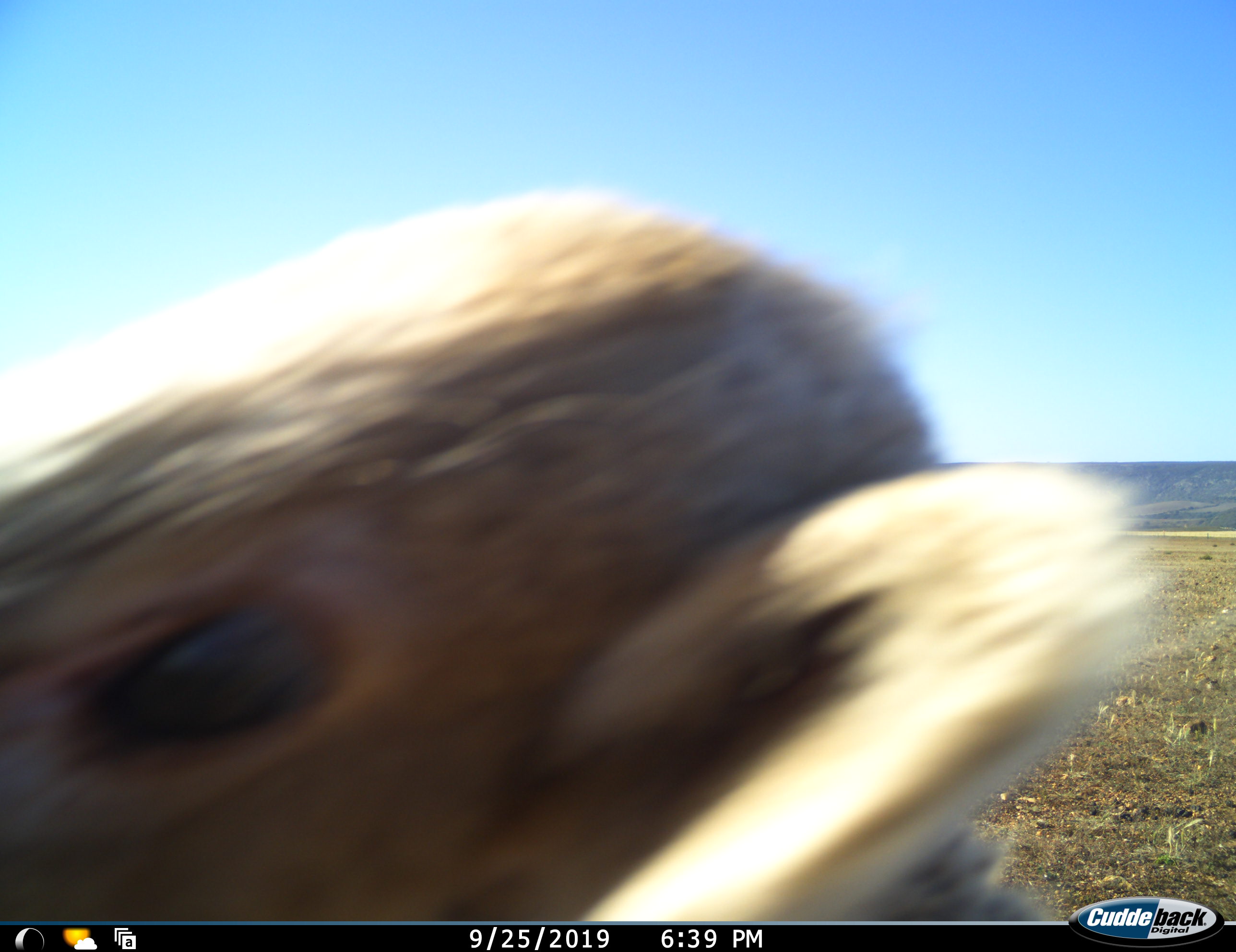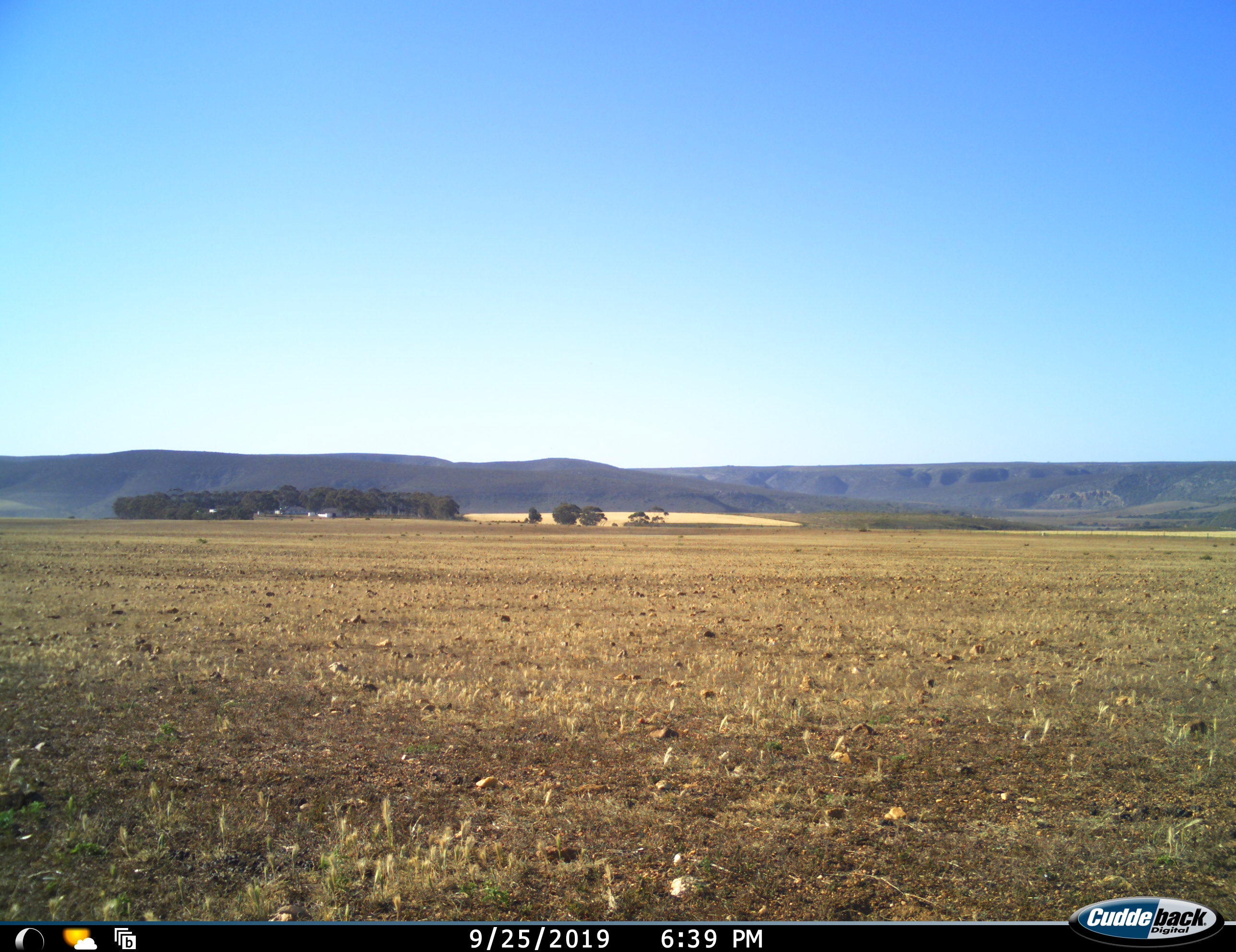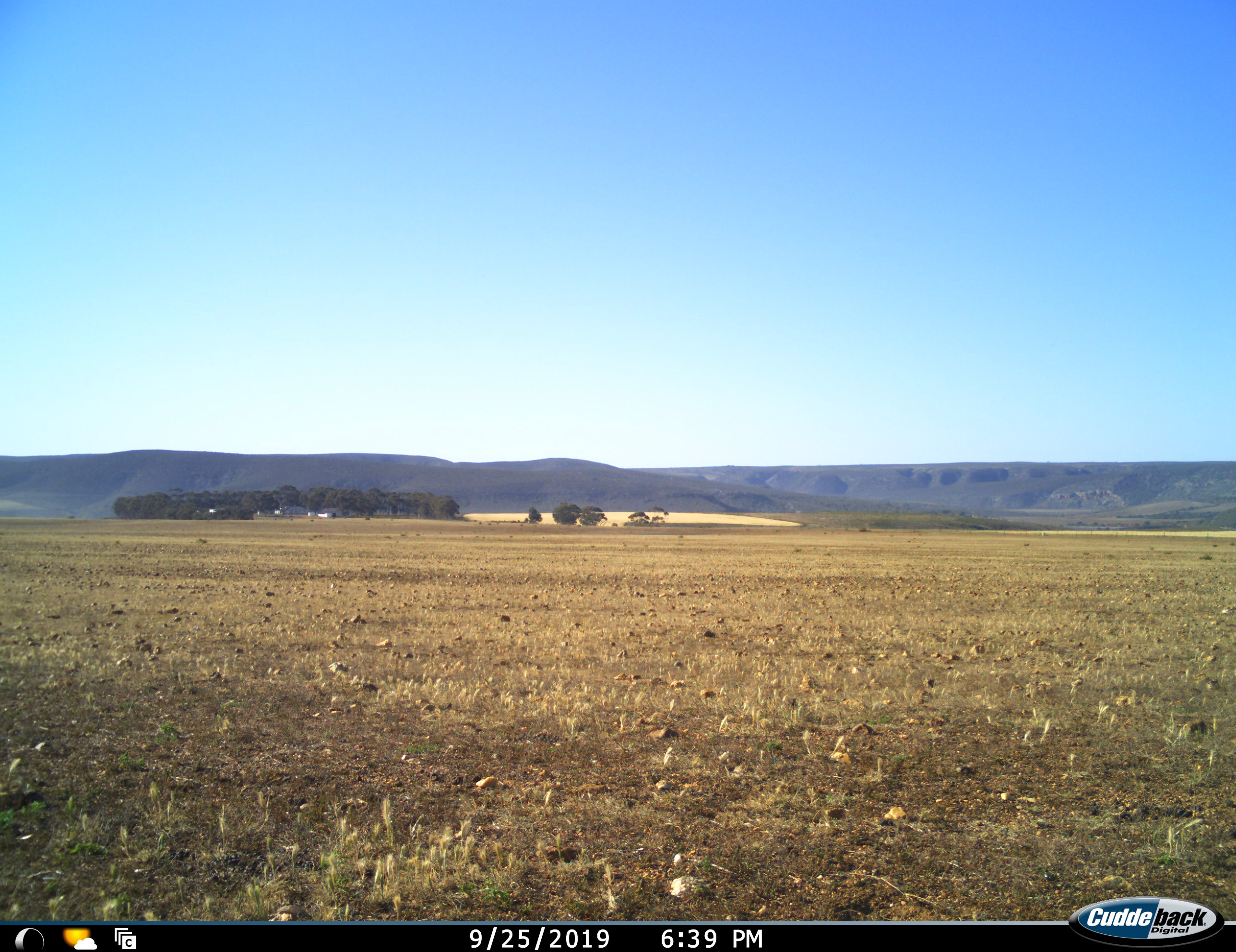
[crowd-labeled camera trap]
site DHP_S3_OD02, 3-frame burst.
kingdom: Animalia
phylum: Chordata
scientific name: Vertebrata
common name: domestic animal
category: domesticanimal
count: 1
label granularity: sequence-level